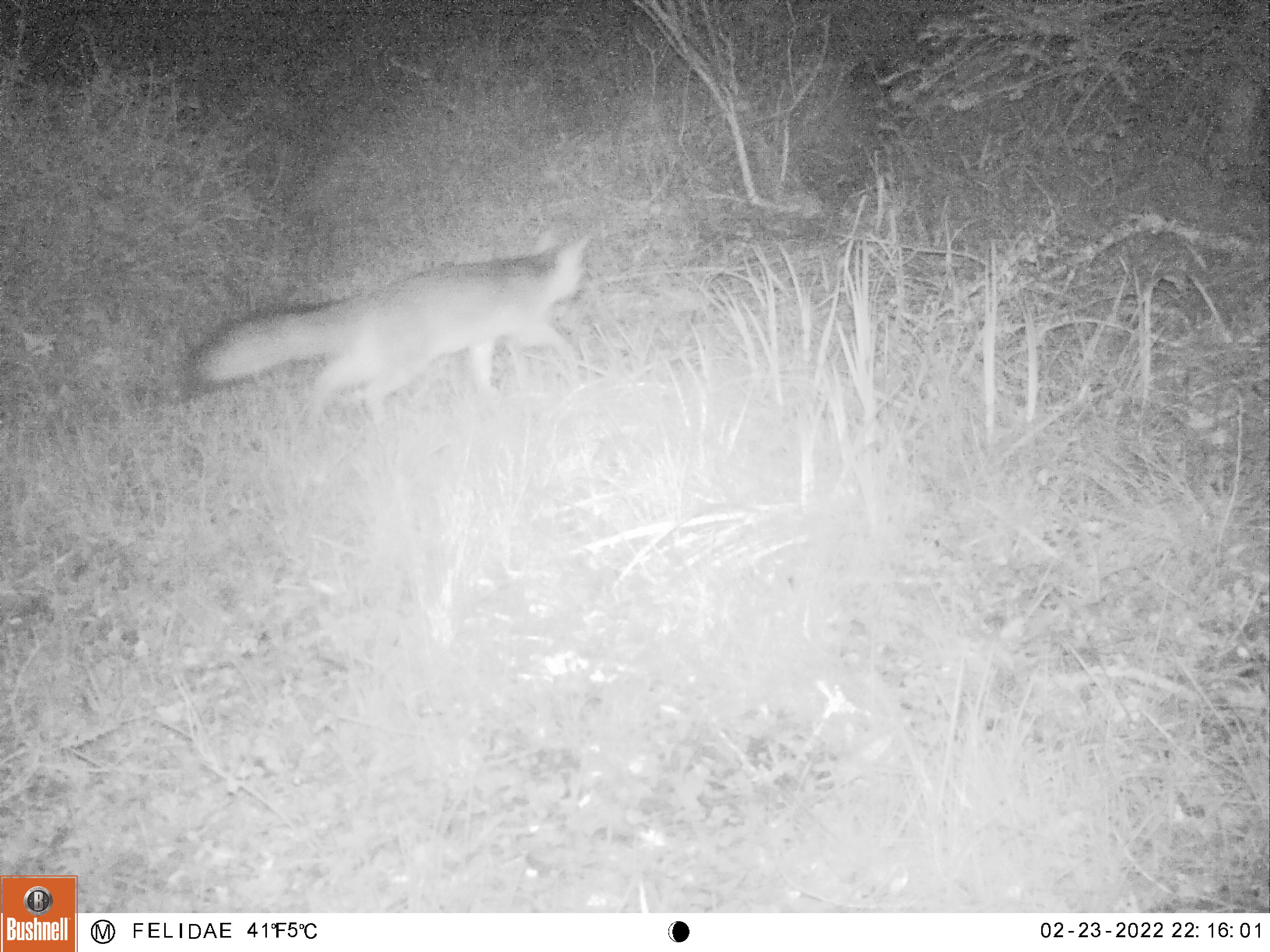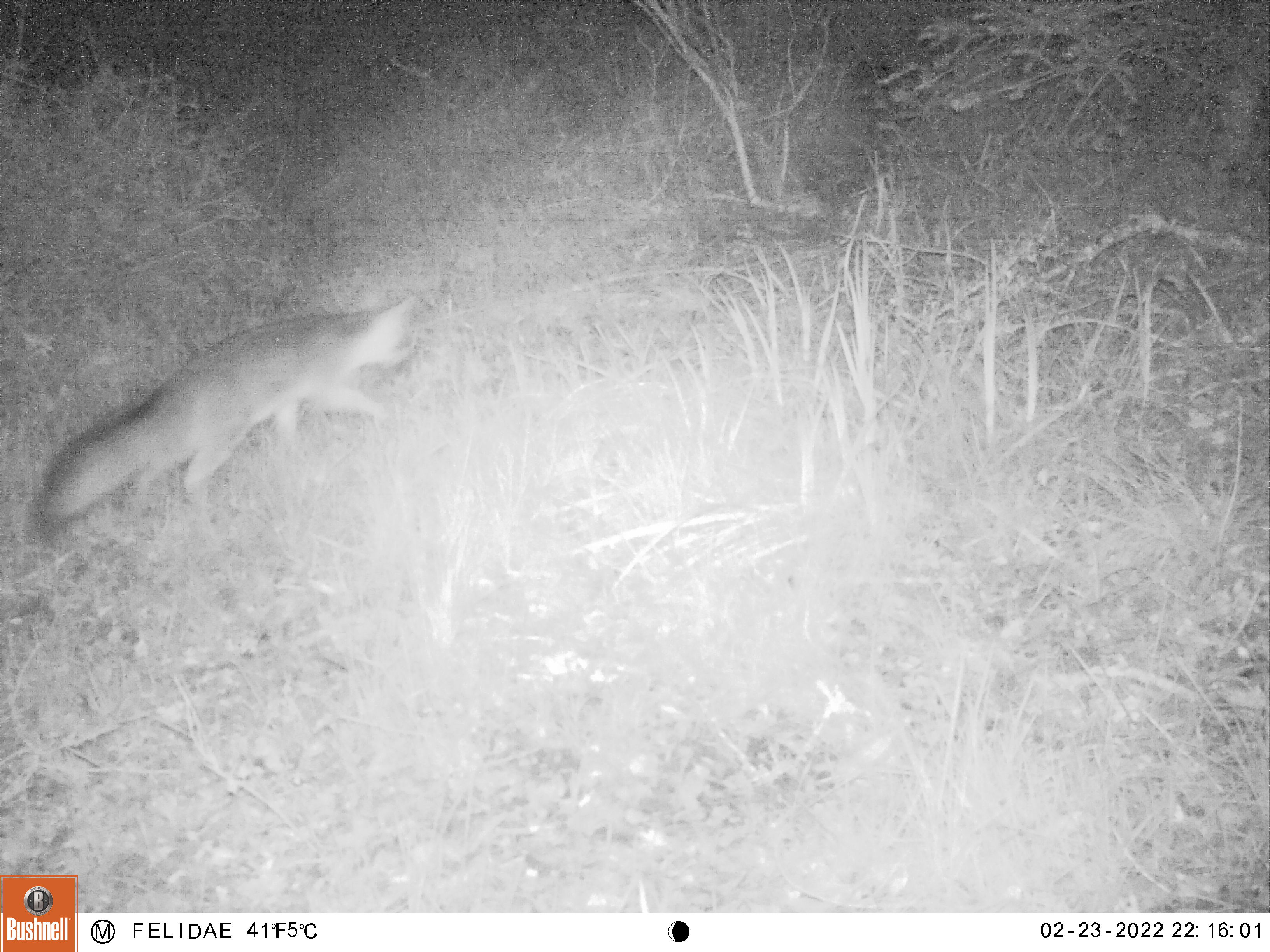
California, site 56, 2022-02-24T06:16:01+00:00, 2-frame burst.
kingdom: Animalia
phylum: Chordata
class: Mammalia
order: Carnivora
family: Canidae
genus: Urocyon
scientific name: Urocyon cinereoargenteus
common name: gray fox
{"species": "gray fox (Urocyon cinereoargenteus)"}